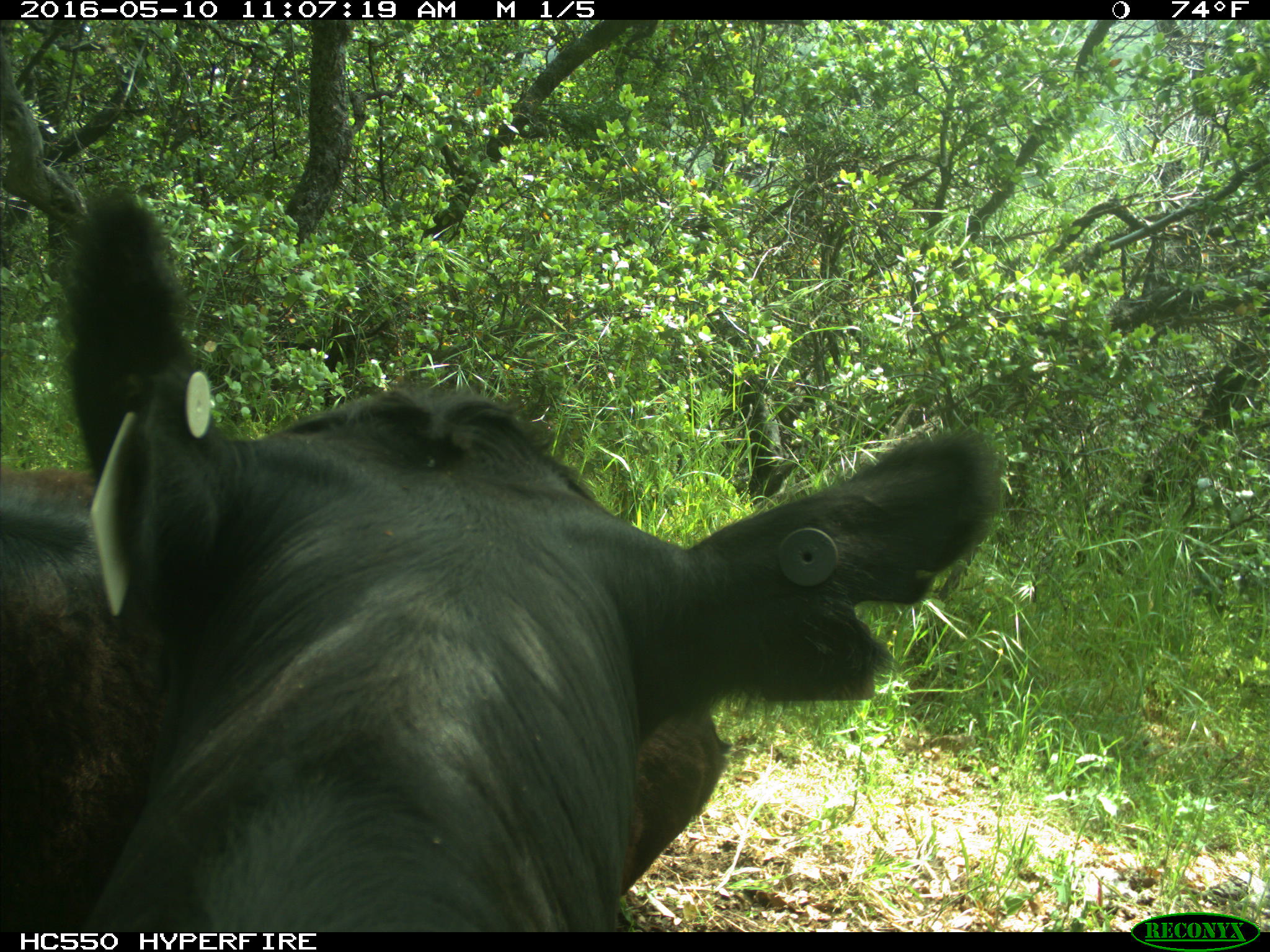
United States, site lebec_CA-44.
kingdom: Animalia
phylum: Chordata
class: Mammalia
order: Artiodactyla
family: Bovidae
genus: Bos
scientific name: Bos taurus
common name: domestic cow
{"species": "Bos taurus (domestic cow)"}